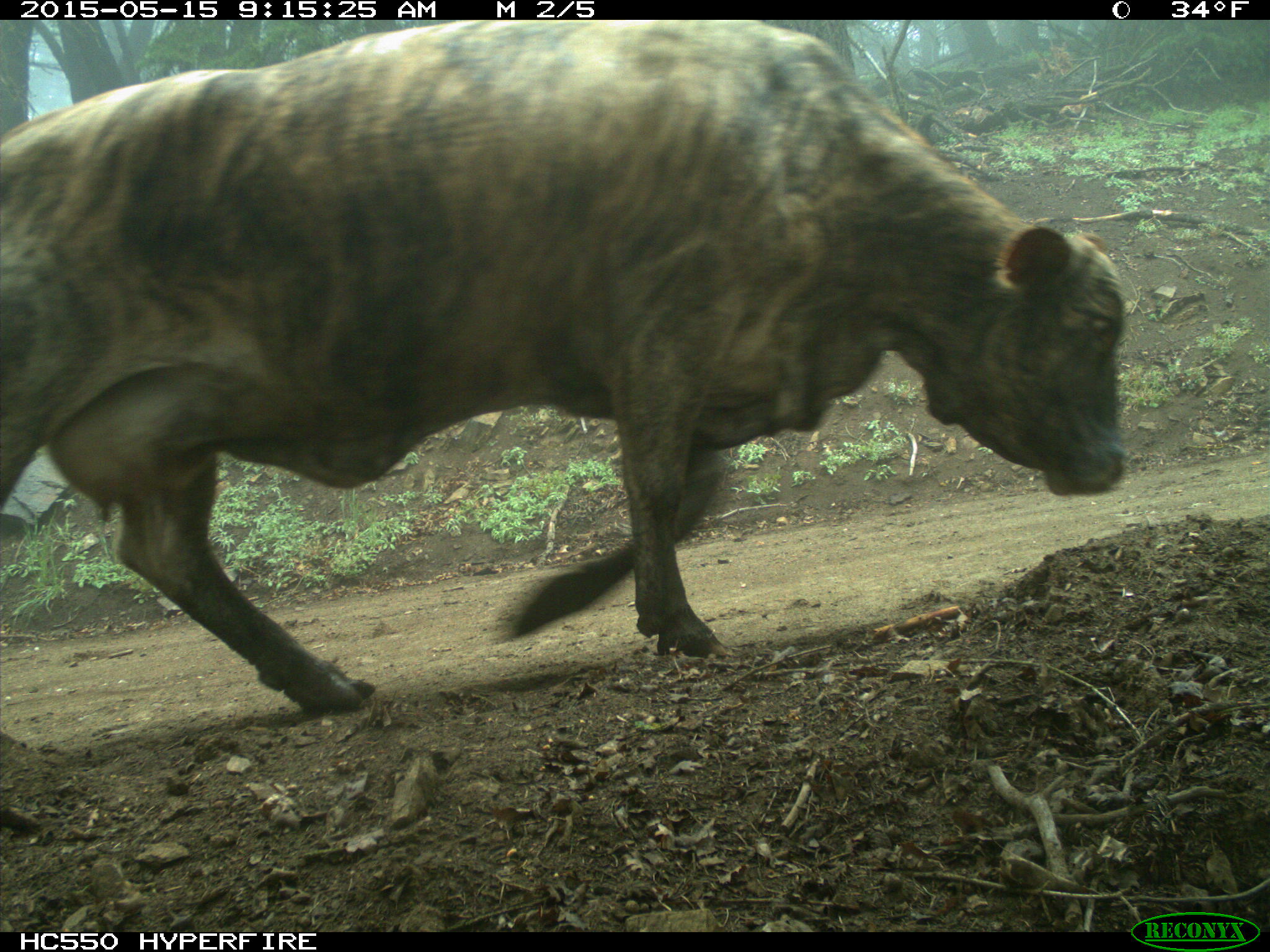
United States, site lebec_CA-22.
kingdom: Animalia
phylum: Chordata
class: Mammalia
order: Artiodactyla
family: Bovidae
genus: Bos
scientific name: Bos taurus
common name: domestic cow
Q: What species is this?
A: Bos taurus (domestic cow).